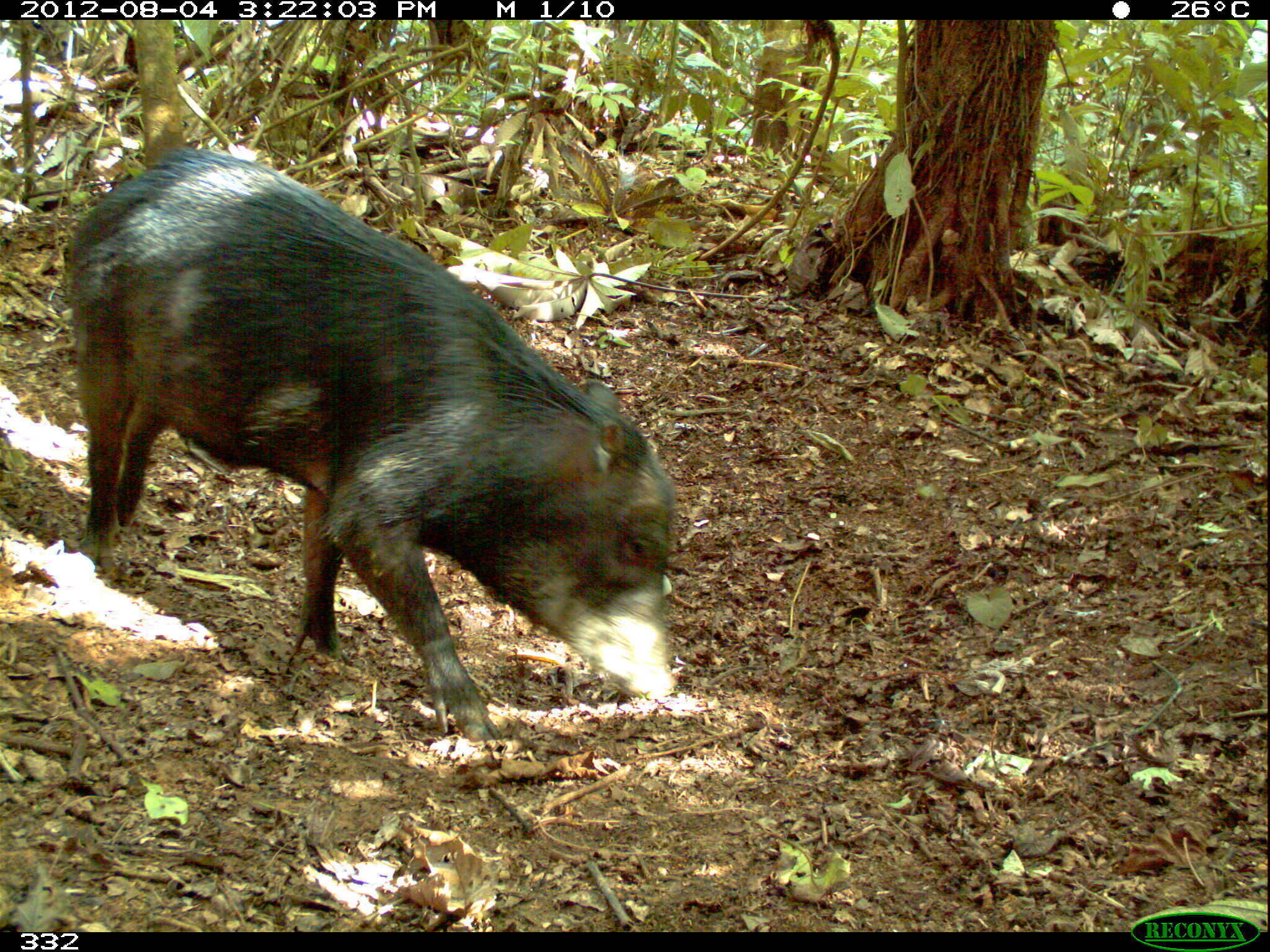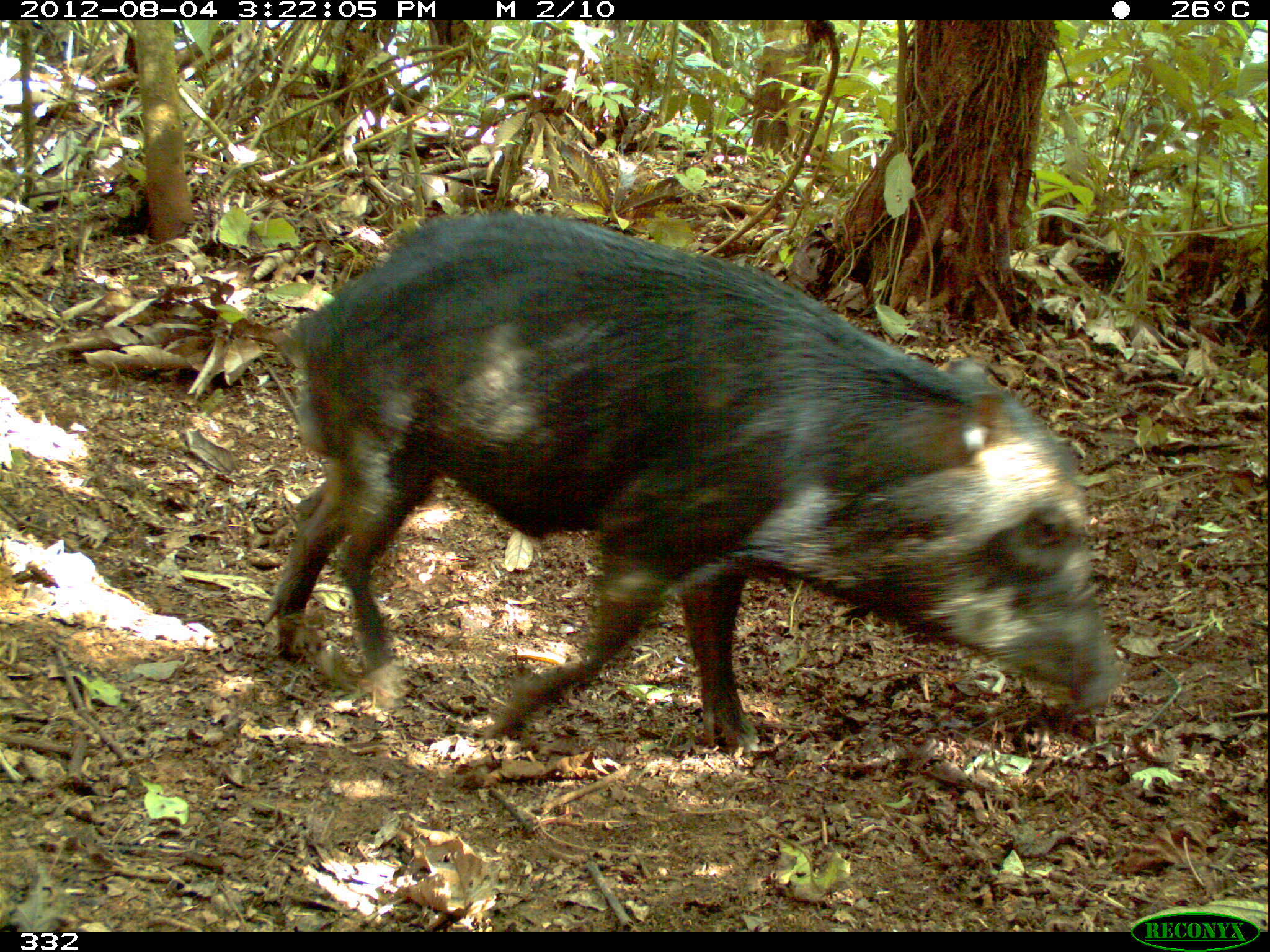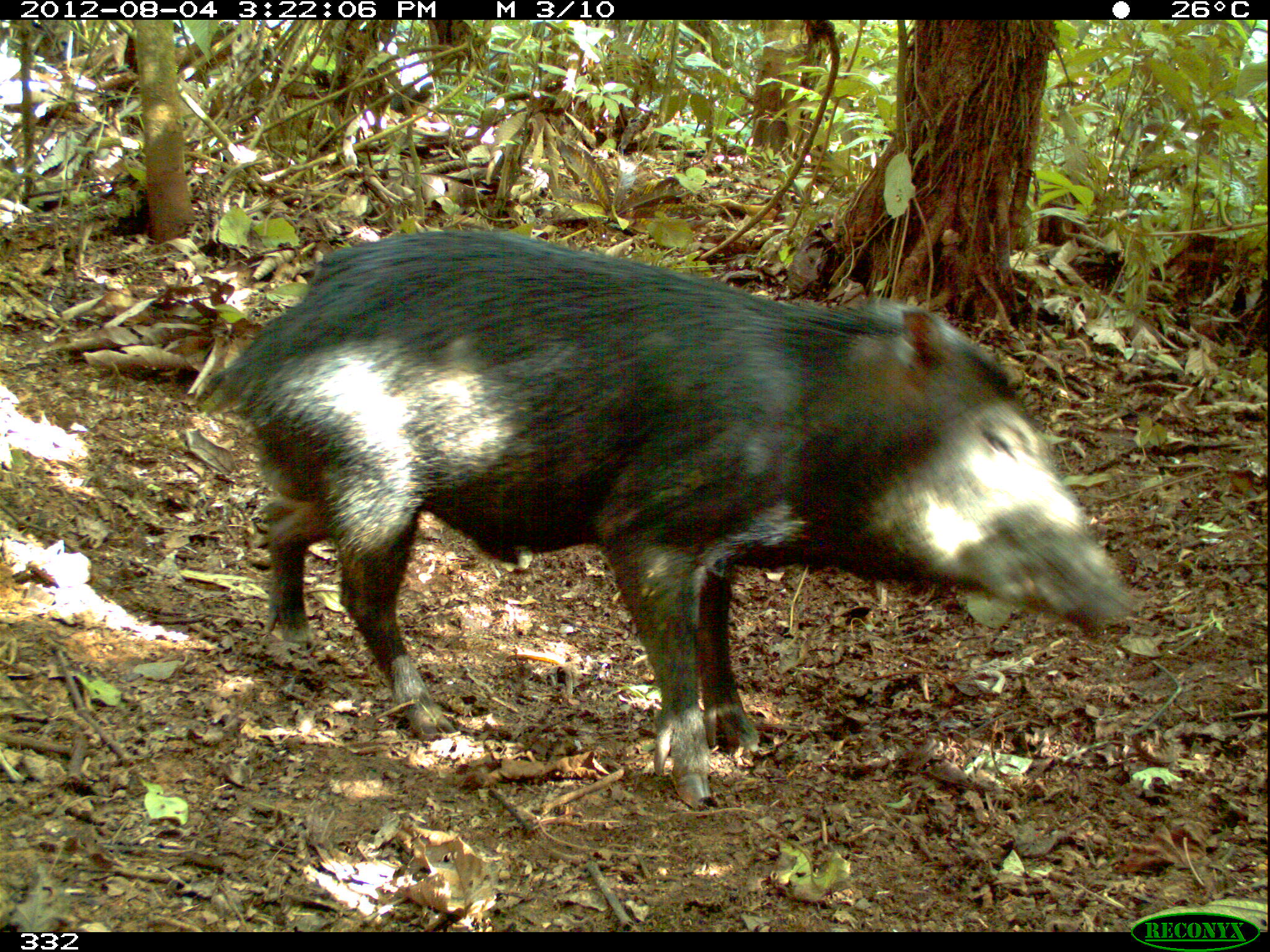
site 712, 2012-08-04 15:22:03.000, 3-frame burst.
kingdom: Animalia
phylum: Chordata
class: Mammalia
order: Artiodactyla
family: Tayassuidae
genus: Tayassu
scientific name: Tayassu pecari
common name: white-lipped peccary